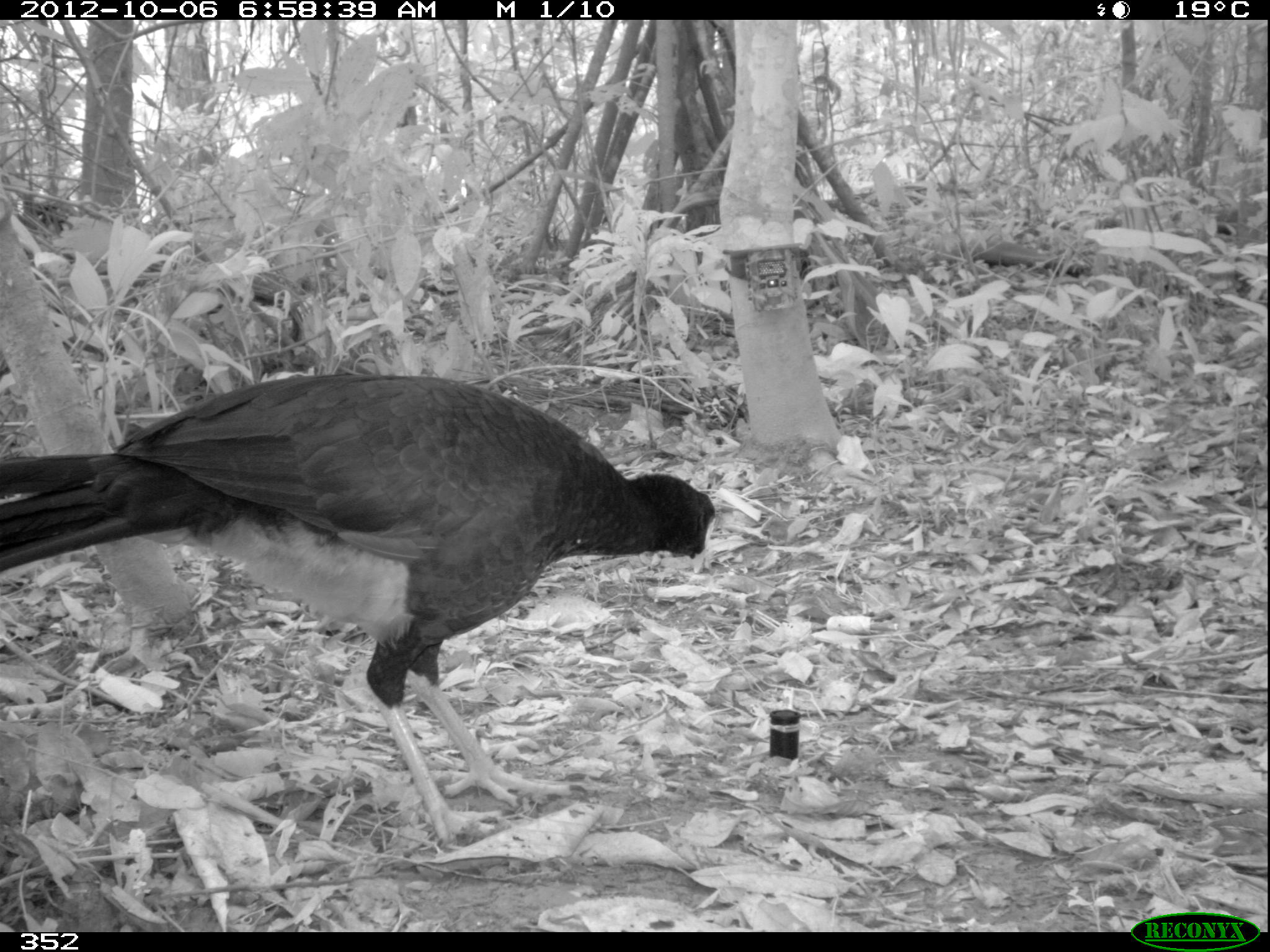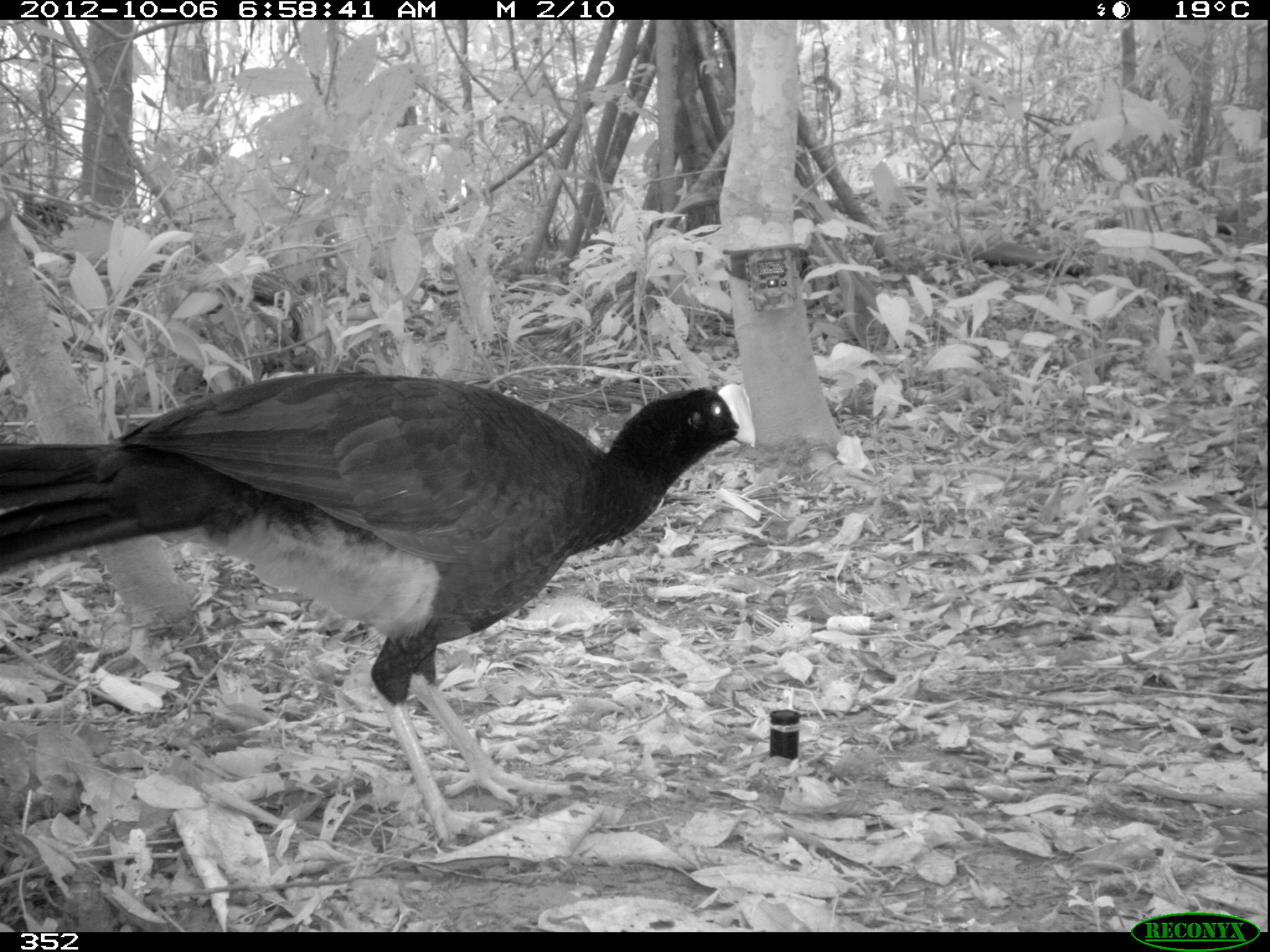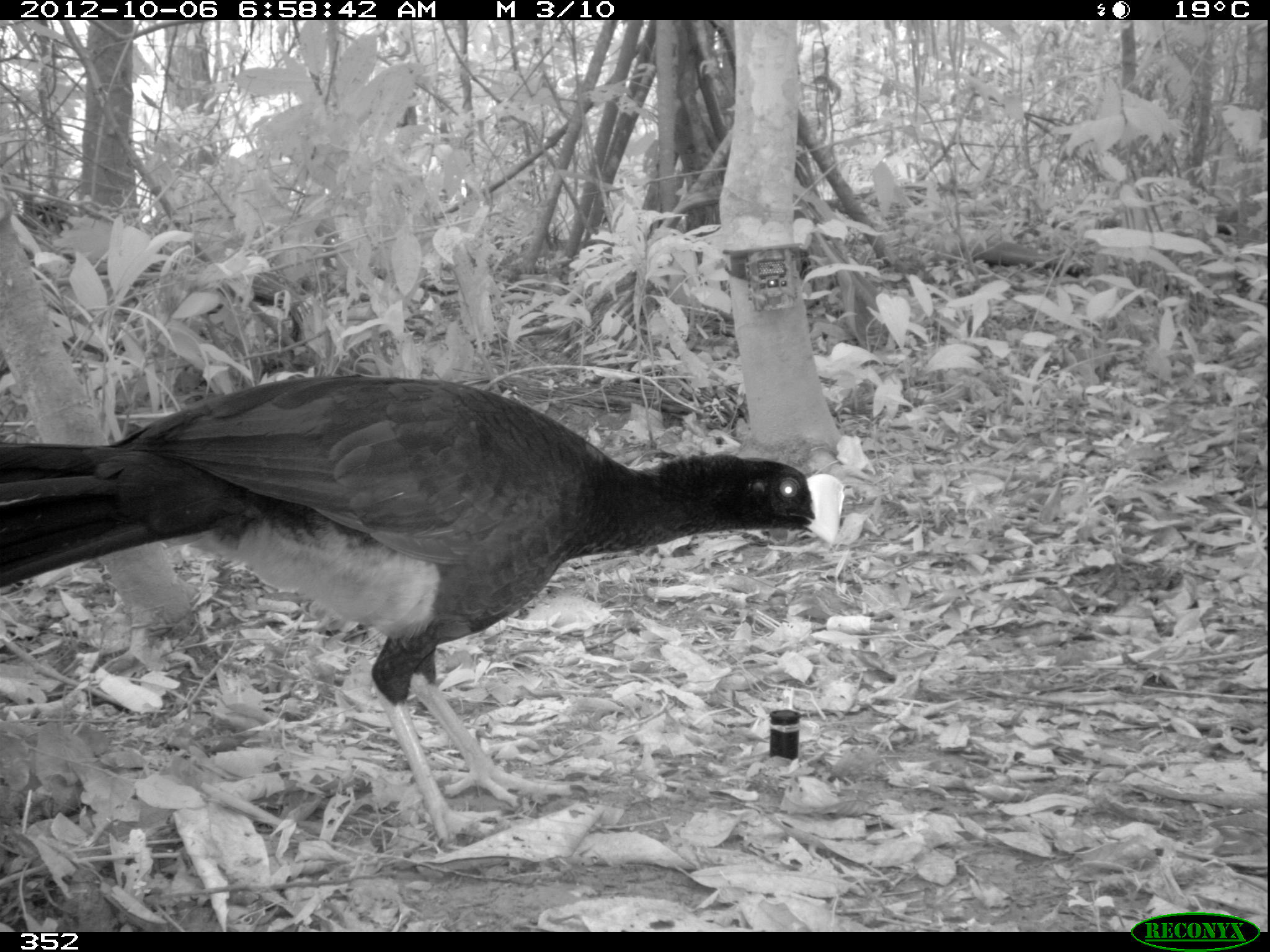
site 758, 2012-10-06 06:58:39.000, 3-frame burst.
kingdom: Animalia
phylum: Chordata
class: Aves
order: Galliformes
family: Cracidae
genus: Mitu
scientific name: Mitu tuberosum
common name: razor-billed curassow